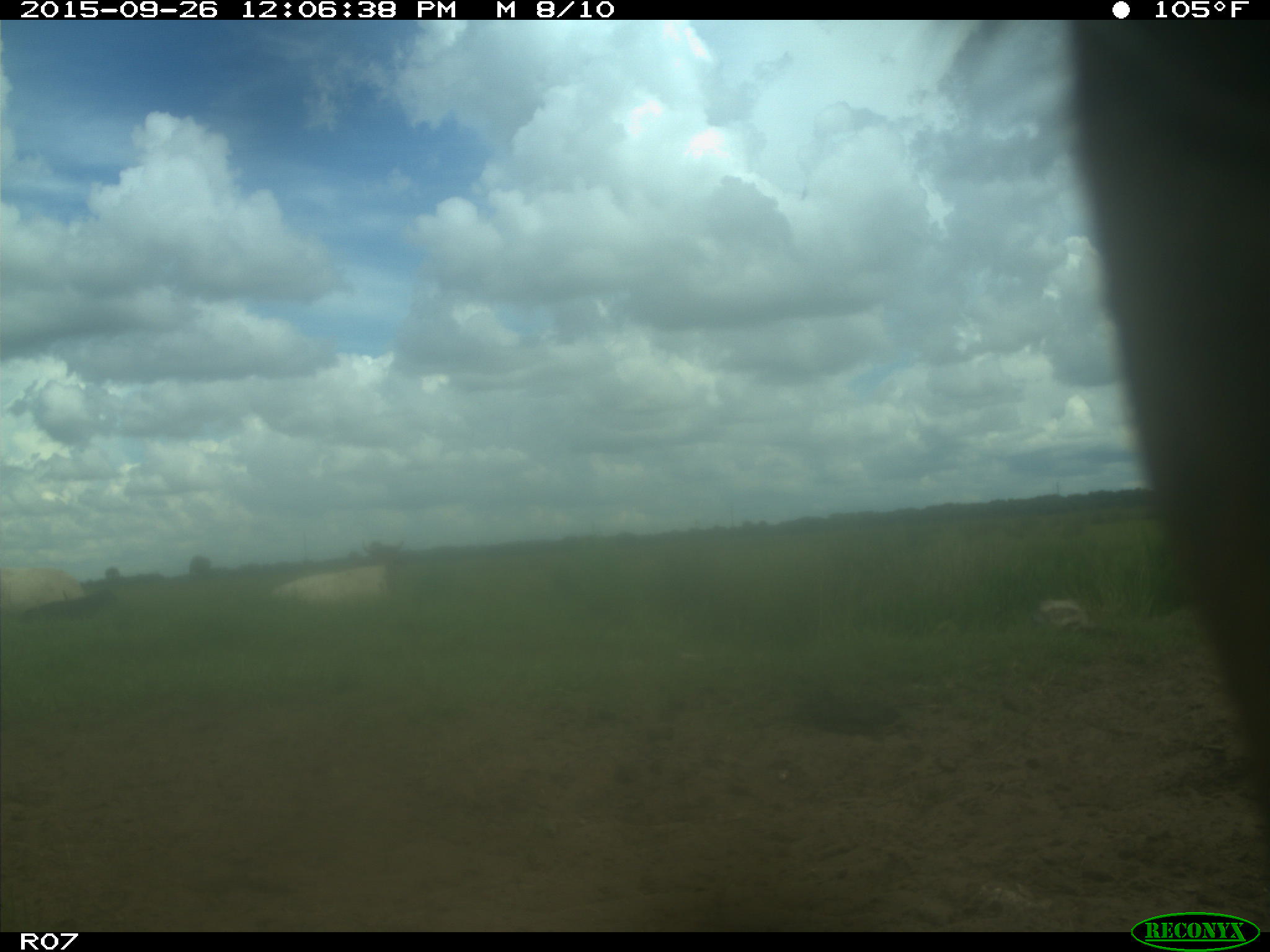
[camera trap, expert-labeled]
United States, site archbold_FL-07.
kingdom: Animalia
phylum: Chordata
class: Mammalia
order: Artiodactyla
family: Bovidae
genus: Bos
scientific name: Bos taurus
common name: domestic cow